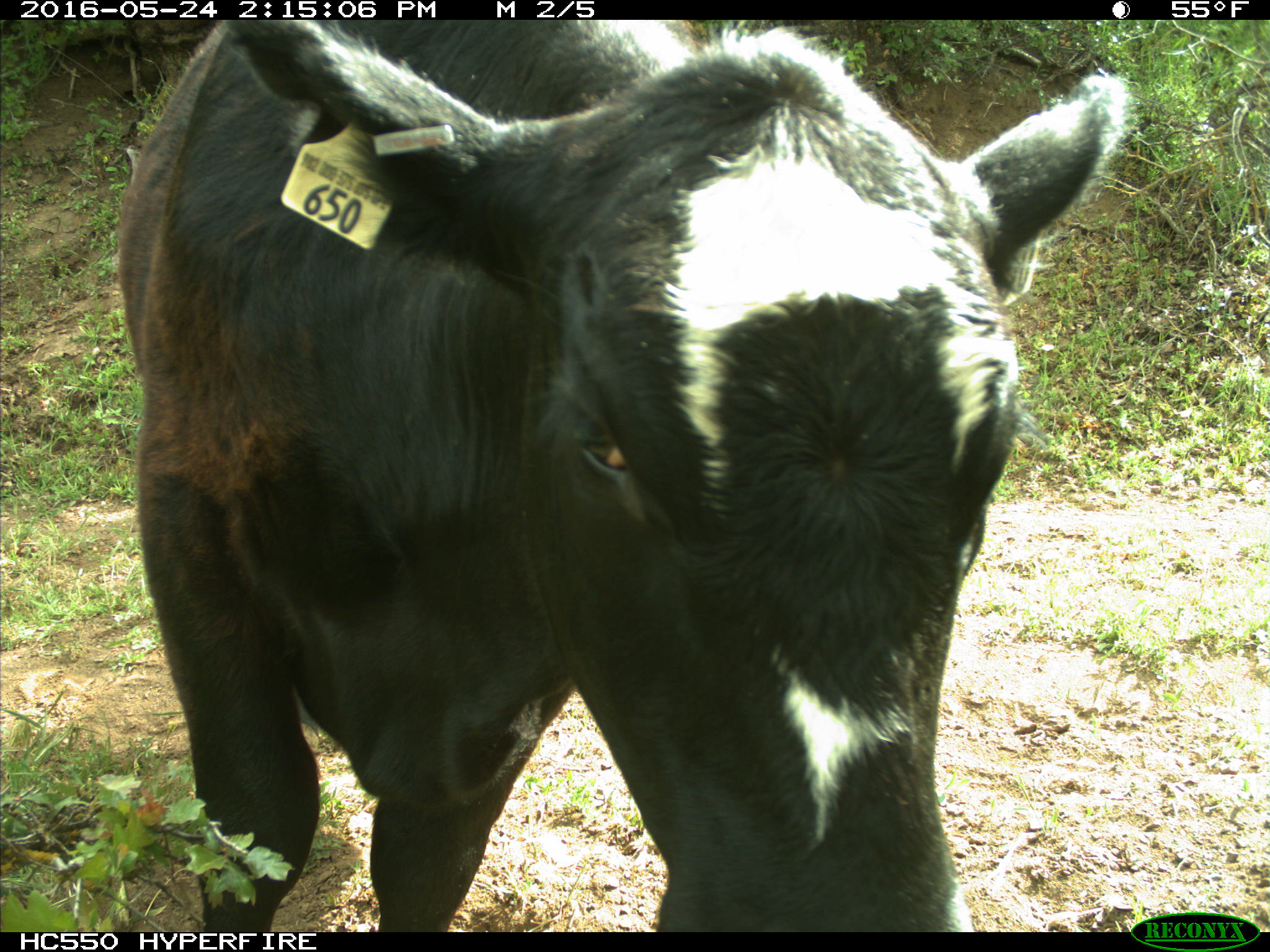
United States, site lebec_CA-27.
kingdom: Animalia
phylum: Chordata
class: Mammalia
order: Artiodactyla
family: Bovidae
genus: Bos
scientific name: Bos taurus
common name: domestic cow